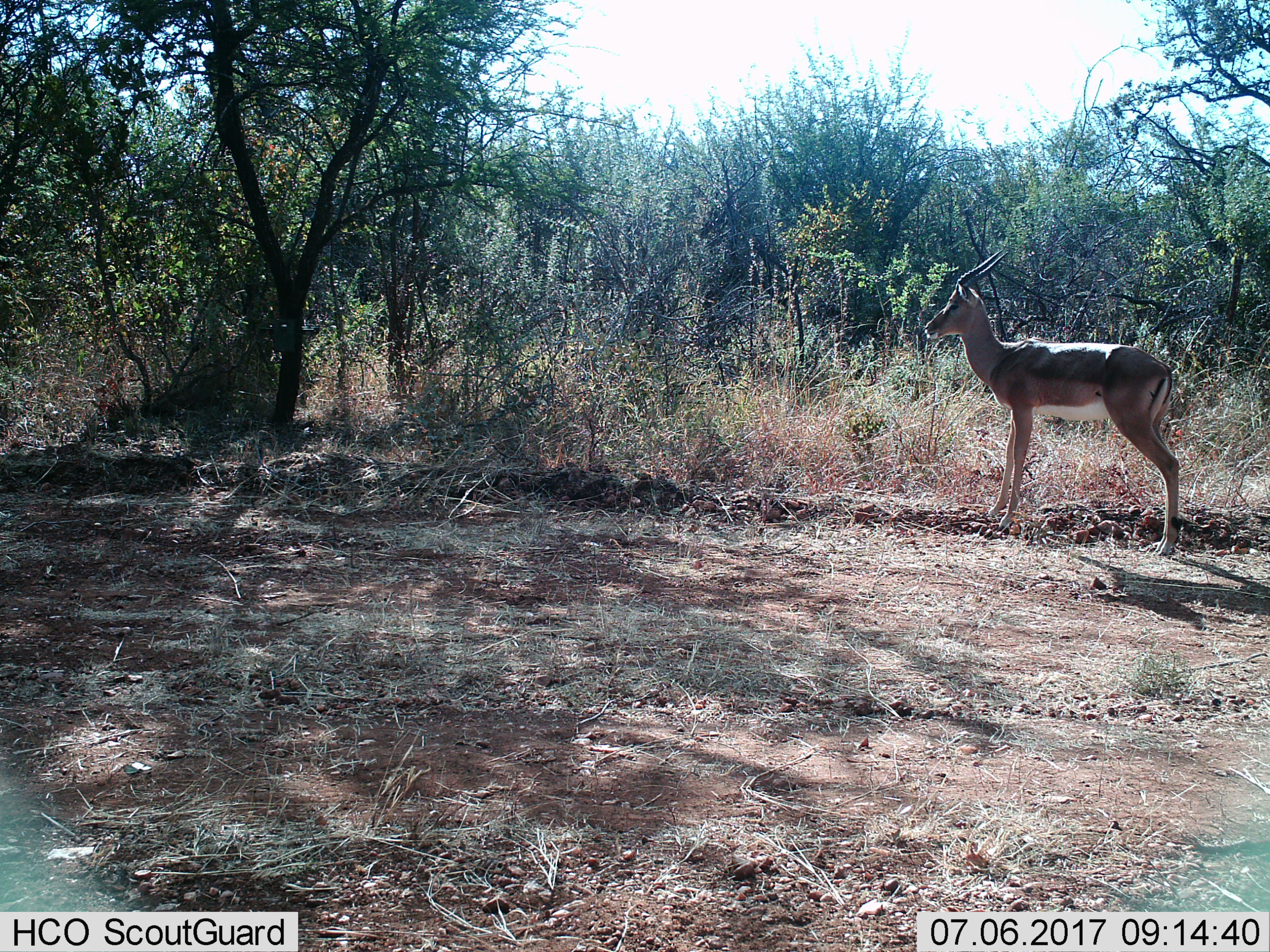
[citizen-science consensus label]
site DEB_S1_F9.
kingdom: Animalia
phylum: Chordata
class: Mammalia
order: Artiodactyla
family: Bovidae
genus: Aepyceros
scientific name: Aepyceros melampus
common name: impala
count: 1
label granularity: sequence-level